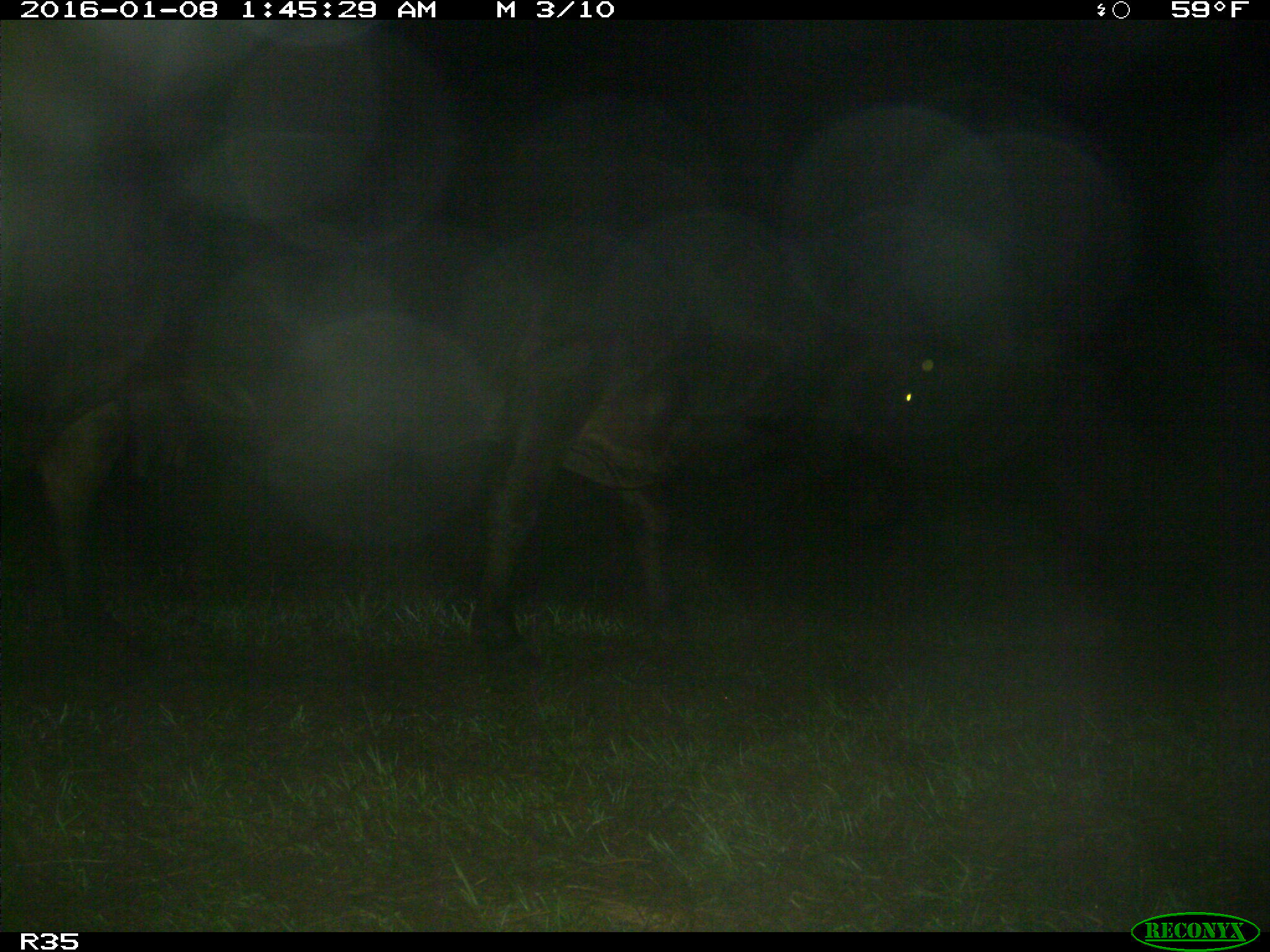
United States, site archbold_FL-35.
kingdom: Animalia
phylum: Chordata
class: Mammalia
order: Artiodactyla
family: Bovidae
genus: Bos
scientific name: Bos taurus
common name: domestic cow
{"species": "Bos taurus (domestic cow)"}